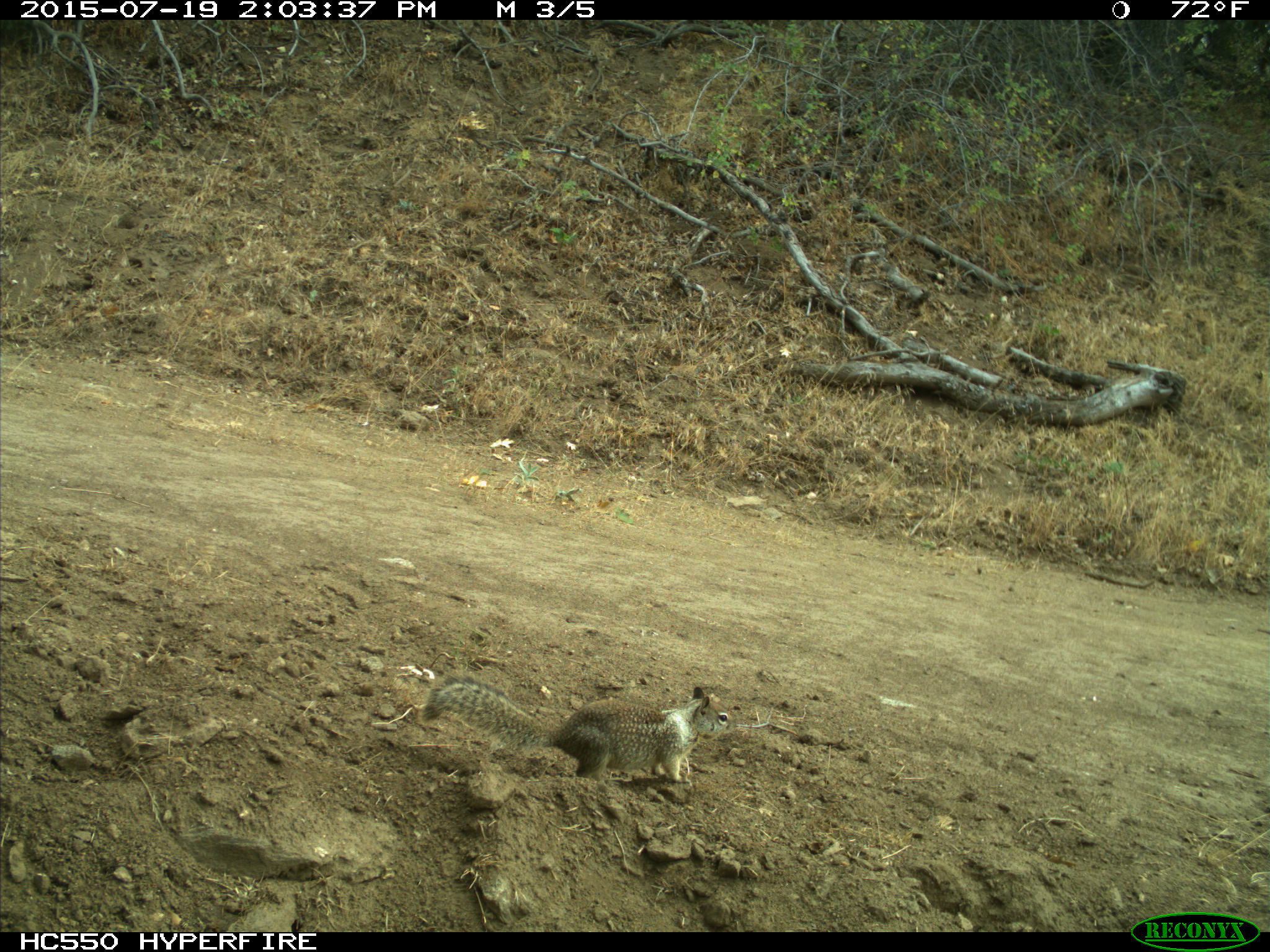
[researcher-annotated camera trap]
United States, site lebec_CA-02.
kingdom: Animalia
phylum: Chordata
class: Mammalia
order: Rodentia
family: Sciuridae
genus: Otospermophilus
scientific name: Otospermophilus beecheyi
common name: california ground squirrel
Otospermophilus beecheyi (california ground squirrel).